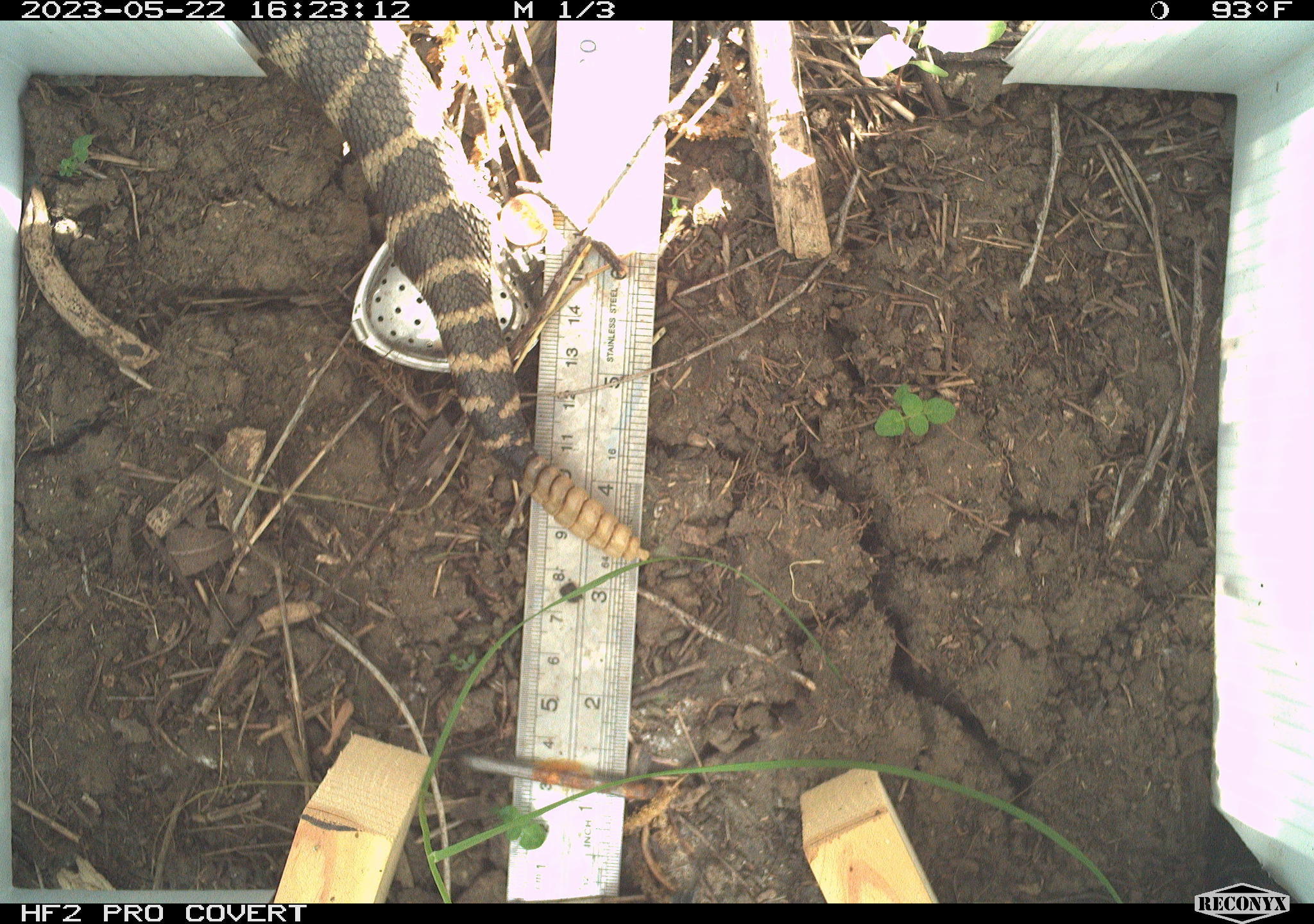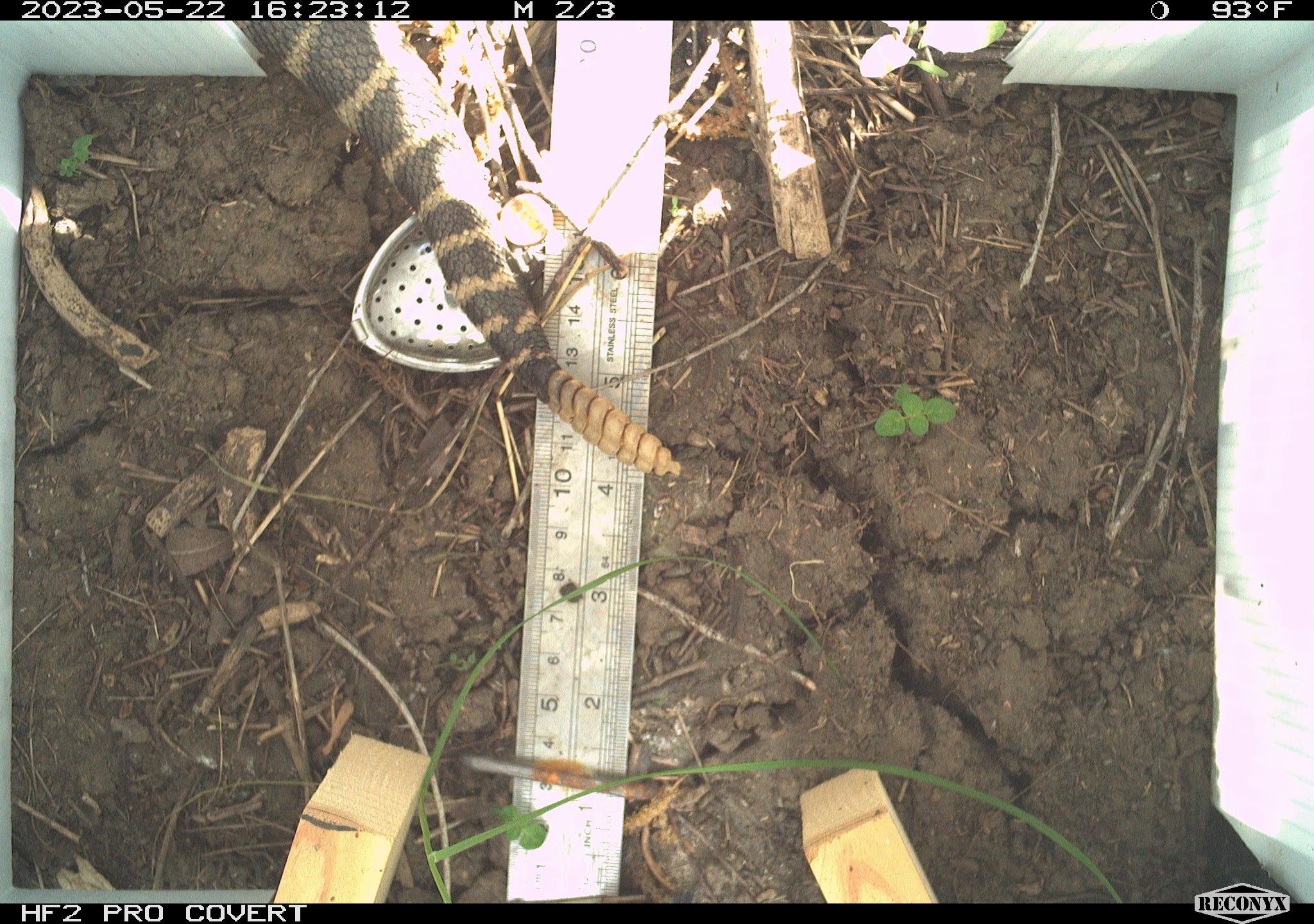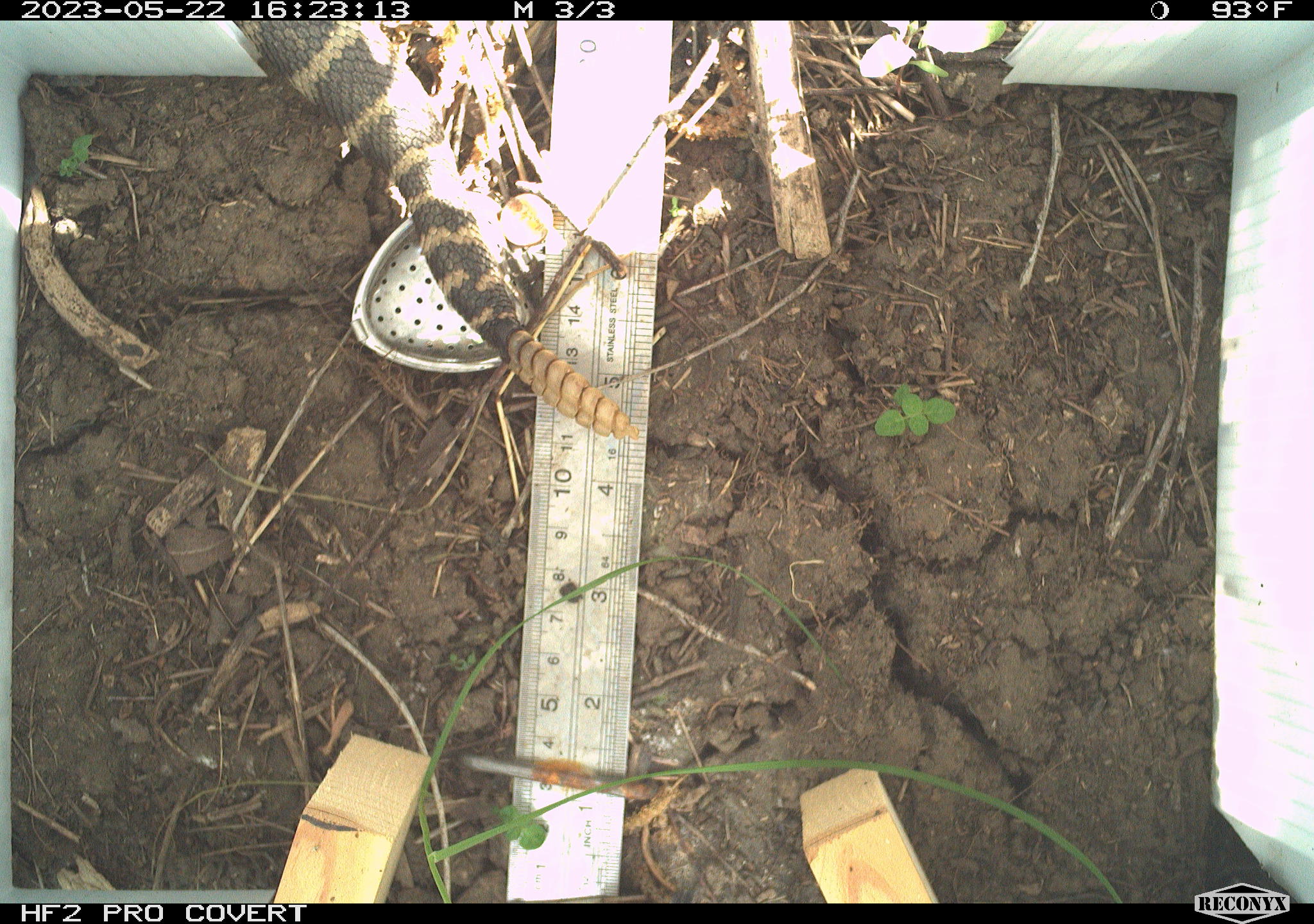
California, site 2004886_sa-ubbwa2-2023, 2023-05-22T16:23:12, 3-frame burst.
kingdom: Animalia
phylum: Chordata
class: Reptilia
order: Squamata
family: Viperidae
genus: Crotalus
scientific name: Crotalus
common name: rattlers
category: crotalus species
Crotalus species (rattlers) (Crotalus).